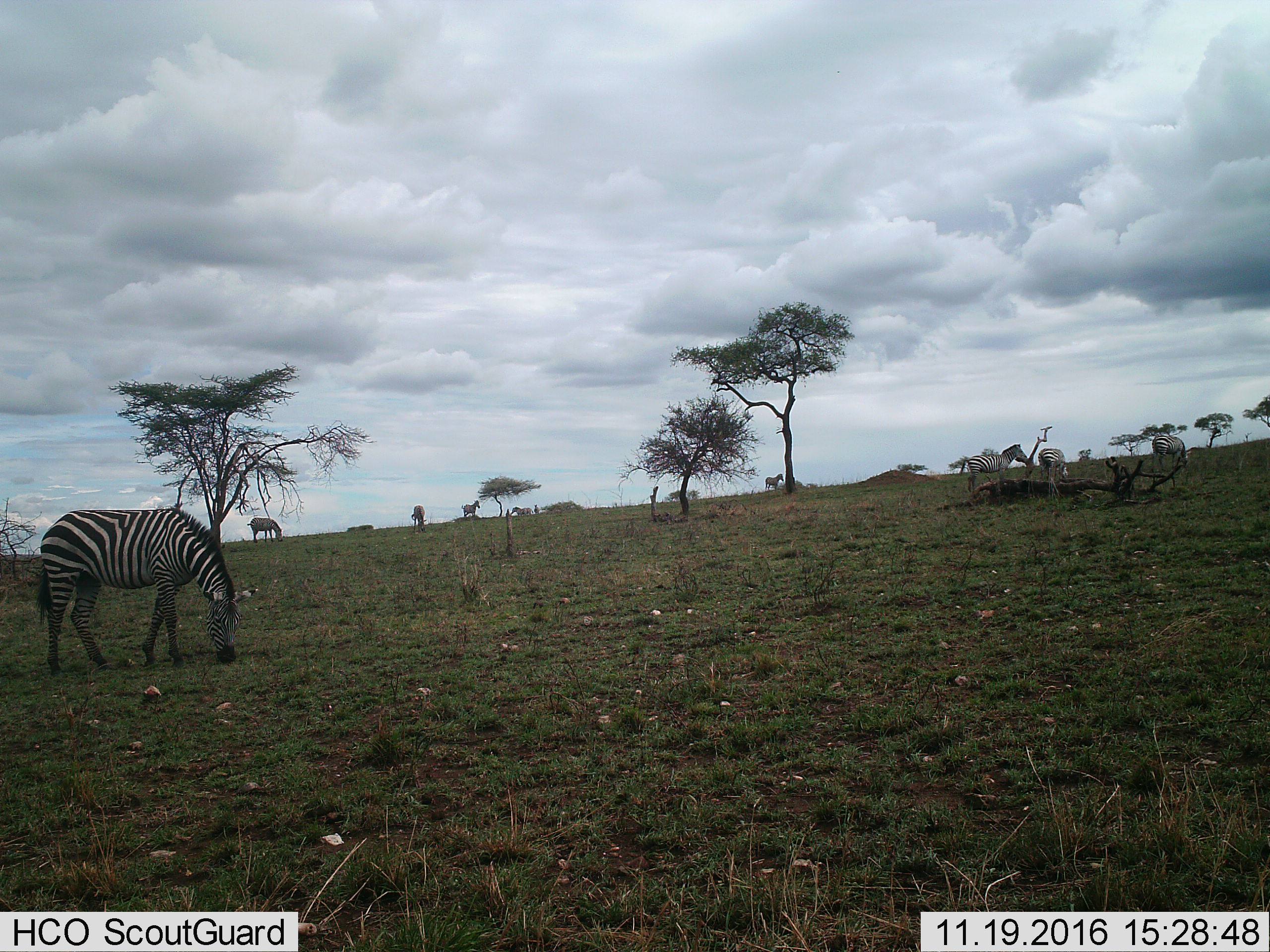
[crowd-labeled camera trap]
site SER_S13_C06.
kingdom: Animalia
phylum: Chordata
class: Mammalia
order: Perissodactyla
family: Equidae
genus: Equus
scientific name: Equus quagga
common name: plains zebra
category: zebraplains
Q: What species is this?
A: Zebraplains (plains zebra) (Equus quagga).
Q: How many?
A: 10.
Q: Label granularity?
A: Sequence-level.